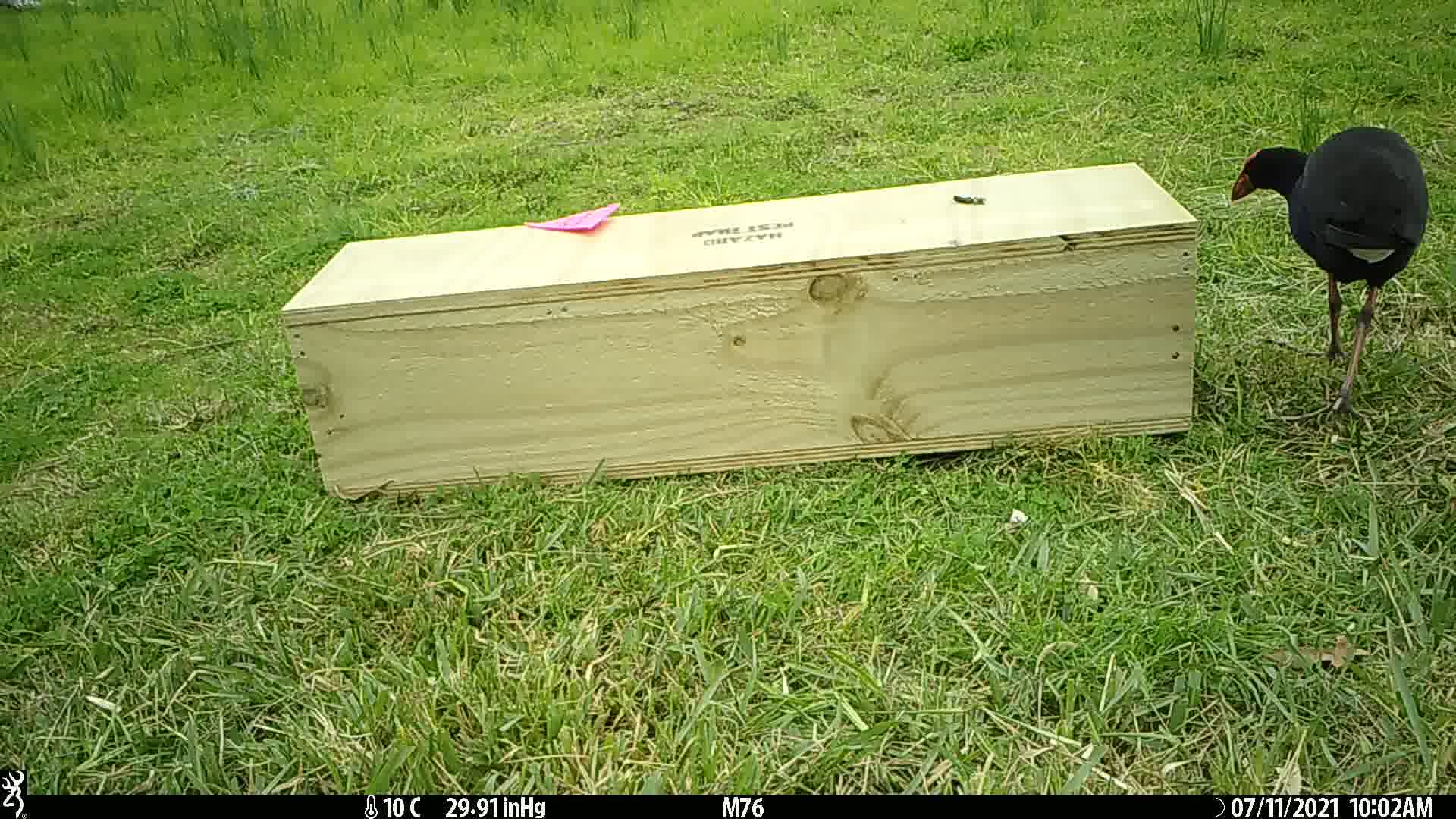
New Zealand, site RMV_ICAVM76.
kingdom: Animalia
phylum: Chordata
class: Aves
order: Gruiformes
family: Rallidae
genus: Porphyrio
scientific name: Porphyrio melanotus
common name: australasian swamphen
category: pukeko